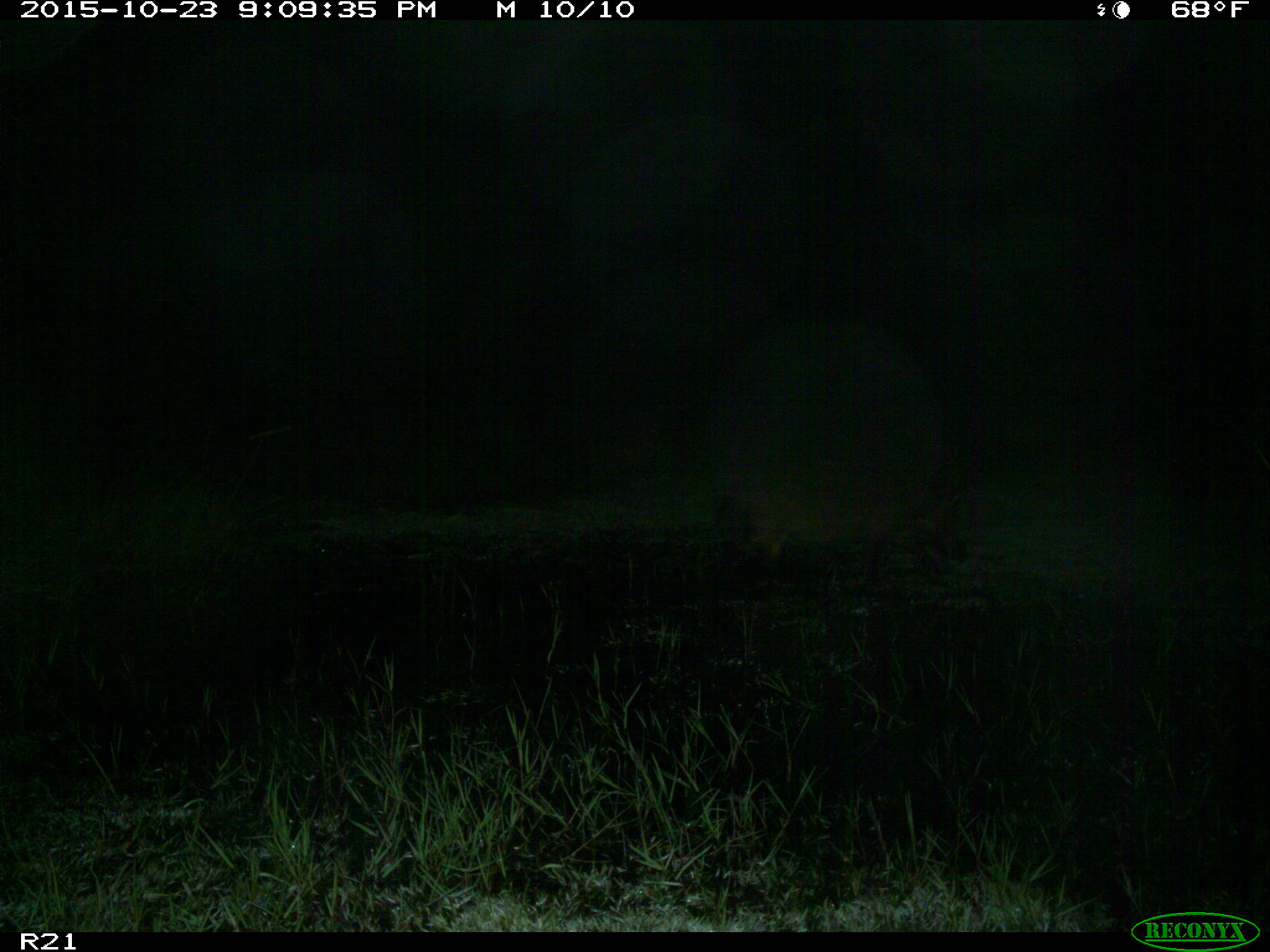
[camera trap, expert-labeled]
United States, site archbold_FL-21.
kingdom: Animalia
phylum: Chordata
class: Mammalia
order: Artiodactyla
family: Suidae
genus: Sus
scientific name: Sus scrofa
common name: wild boar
Sus scrofa (wild boar).